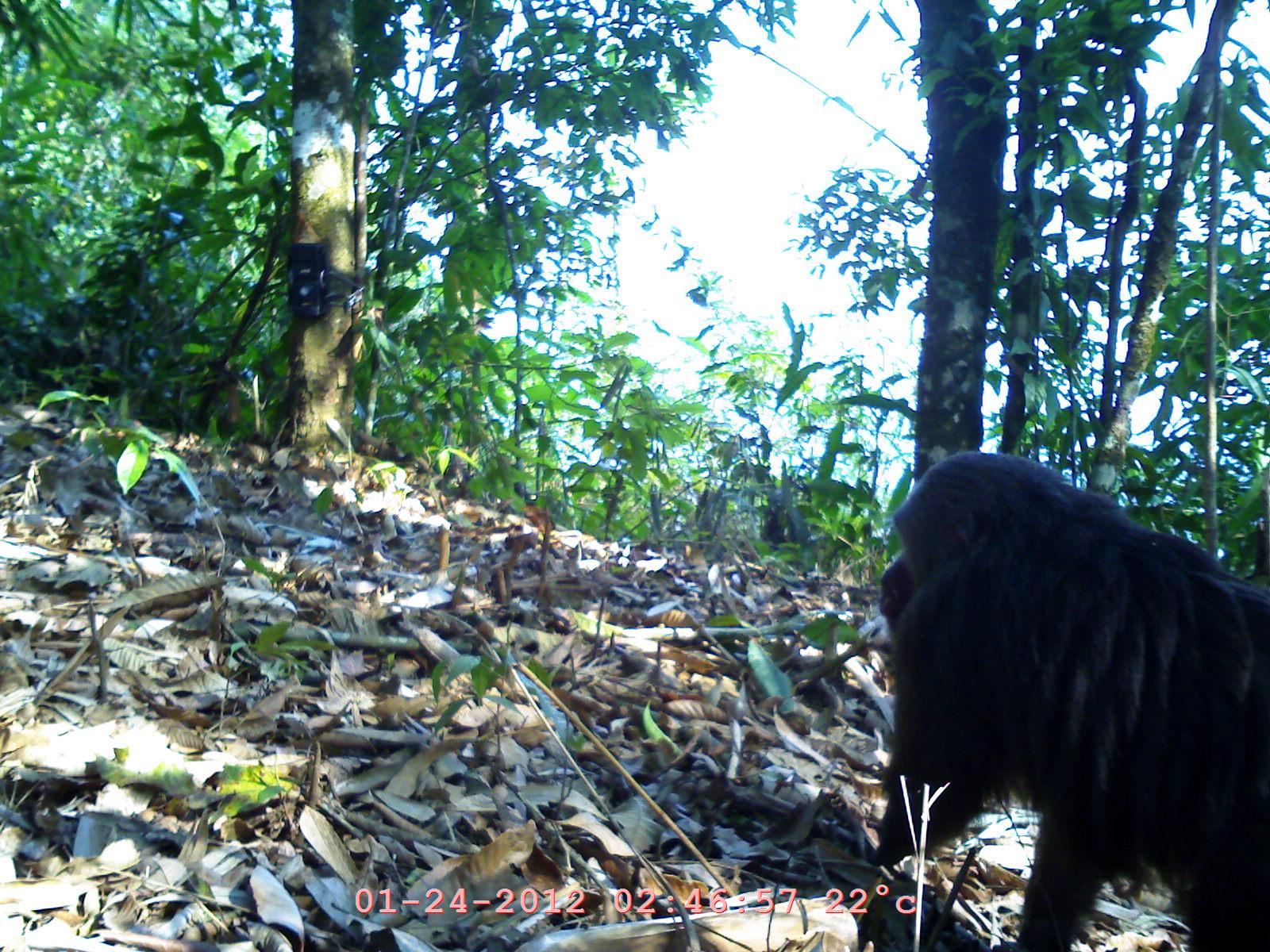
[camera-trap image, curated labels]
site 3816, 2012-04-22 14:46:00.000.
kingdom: Animalia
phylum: Chordata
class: Mammalia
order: Primates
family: Cercopithecidae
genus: Macaca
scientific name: Macaca arctoides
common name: stump-tailed macaque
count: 1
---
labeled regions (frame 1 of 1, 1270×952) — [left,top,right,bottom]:
macaca arctoides: [864,446,1264,948]